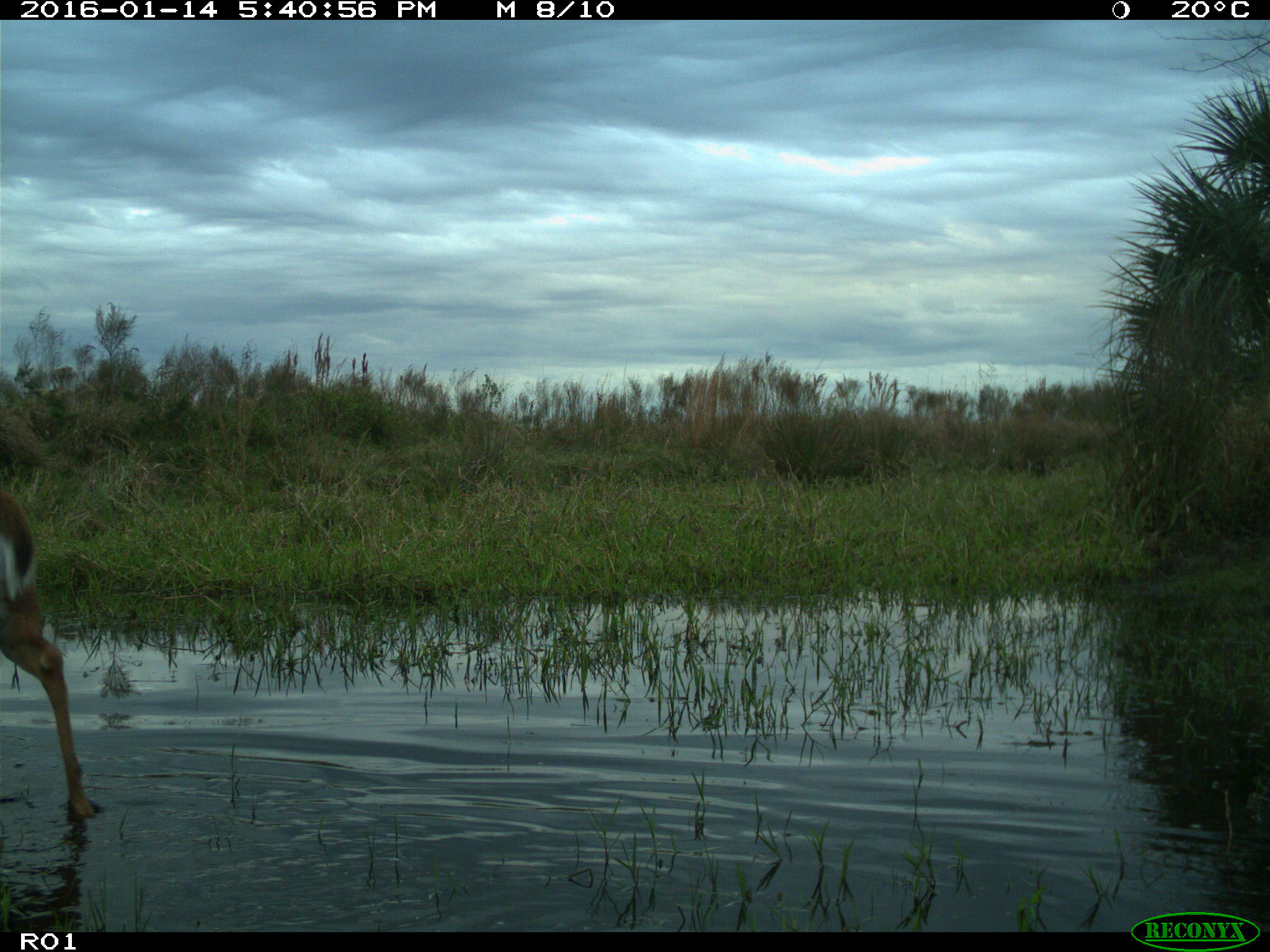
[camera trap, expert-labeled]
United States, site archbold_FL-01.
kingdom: Animalia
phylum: Chordata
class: Mammalia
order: Artiodactyla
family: Cervidae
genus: Odocoileus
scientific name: Odocoileus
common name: deer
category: unidentified deer